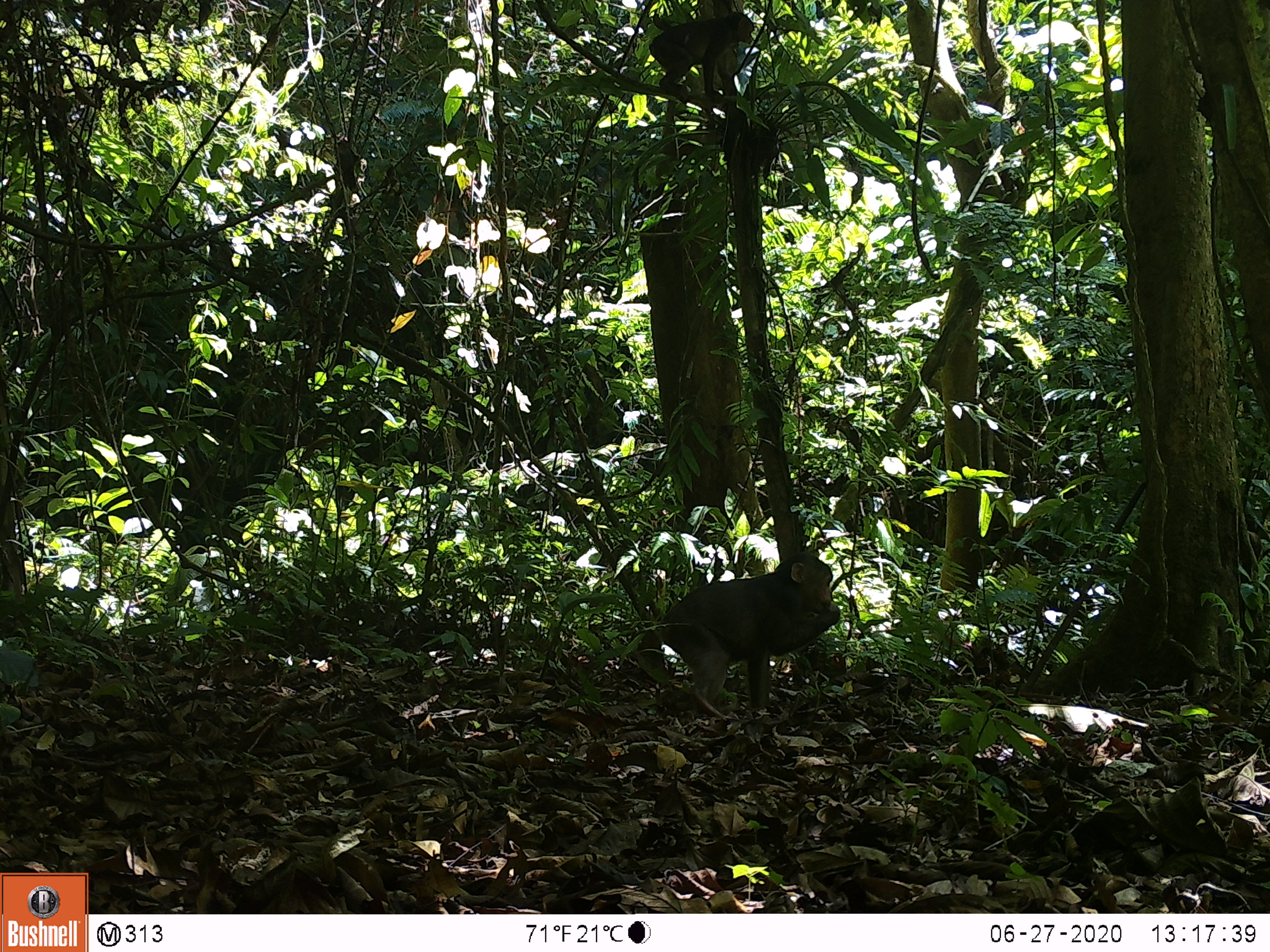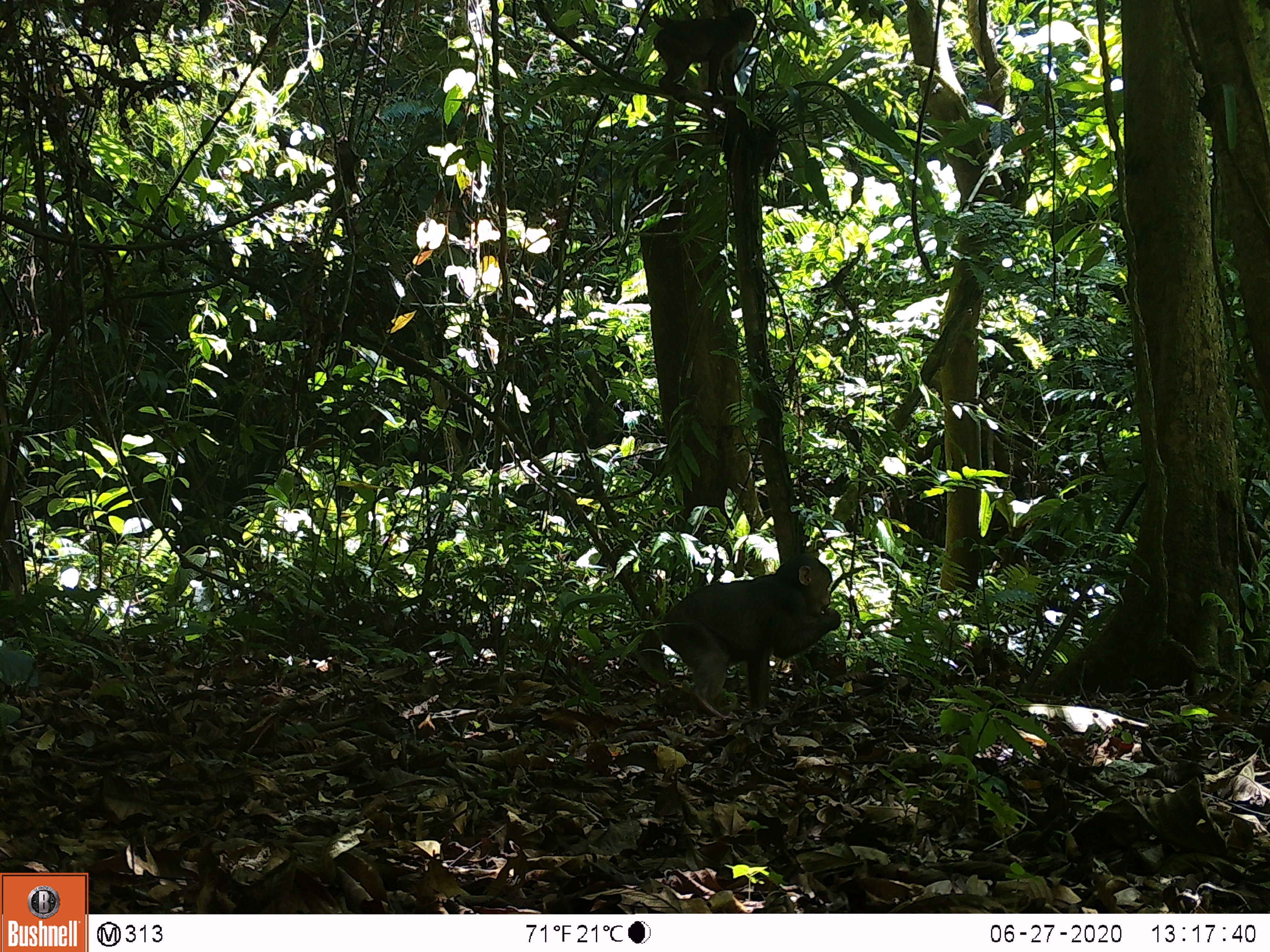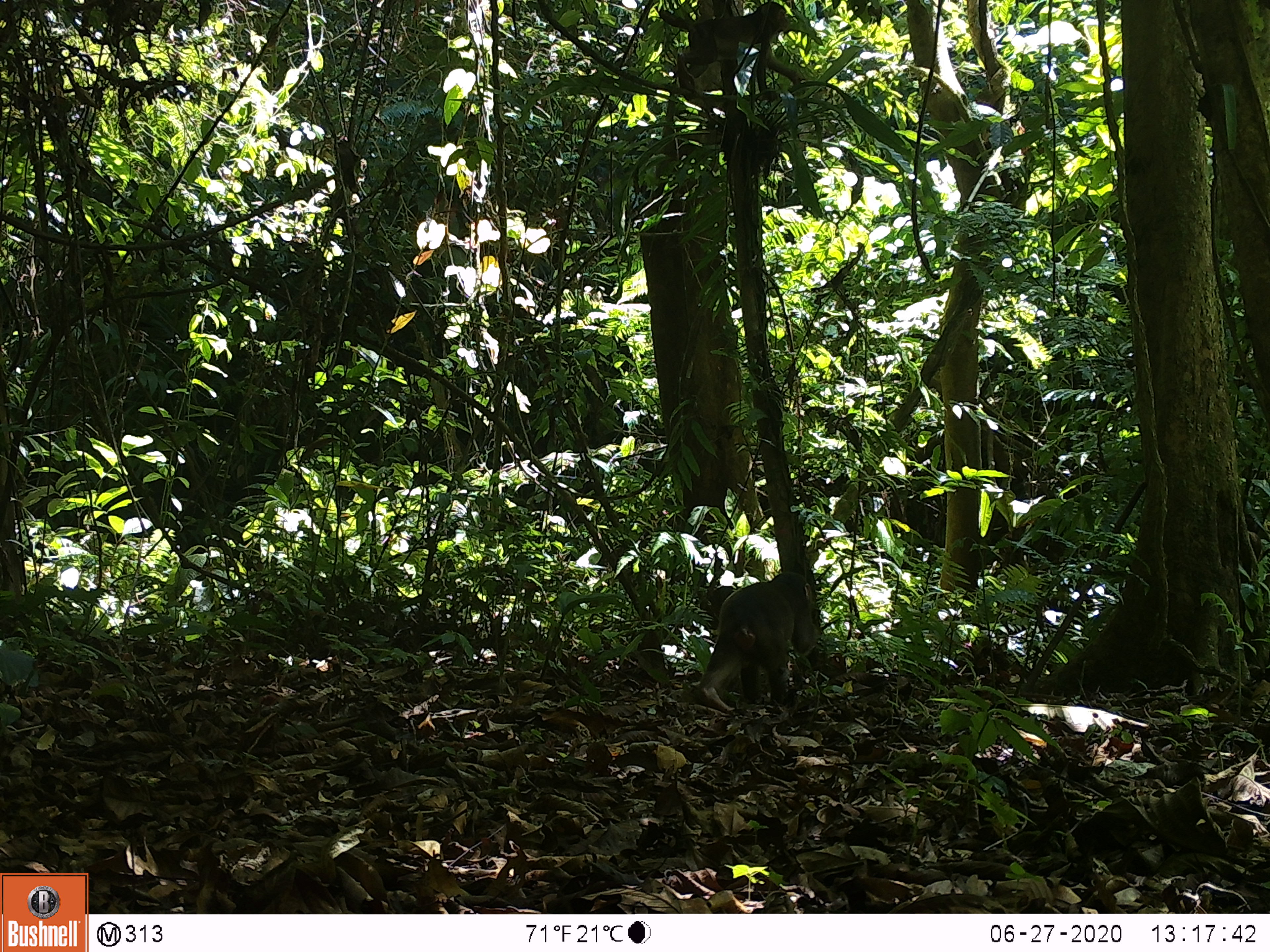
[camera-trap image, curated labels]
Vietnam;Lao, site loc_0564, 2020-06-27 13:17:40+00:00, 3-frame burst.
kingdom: Animalia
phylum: Chordata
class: Mammalia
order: Primates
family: Cercopithecidae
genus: Macaca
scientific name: Macaca arctoides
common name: stump-tailed macaque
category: stump tailed macaque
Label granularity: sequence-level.